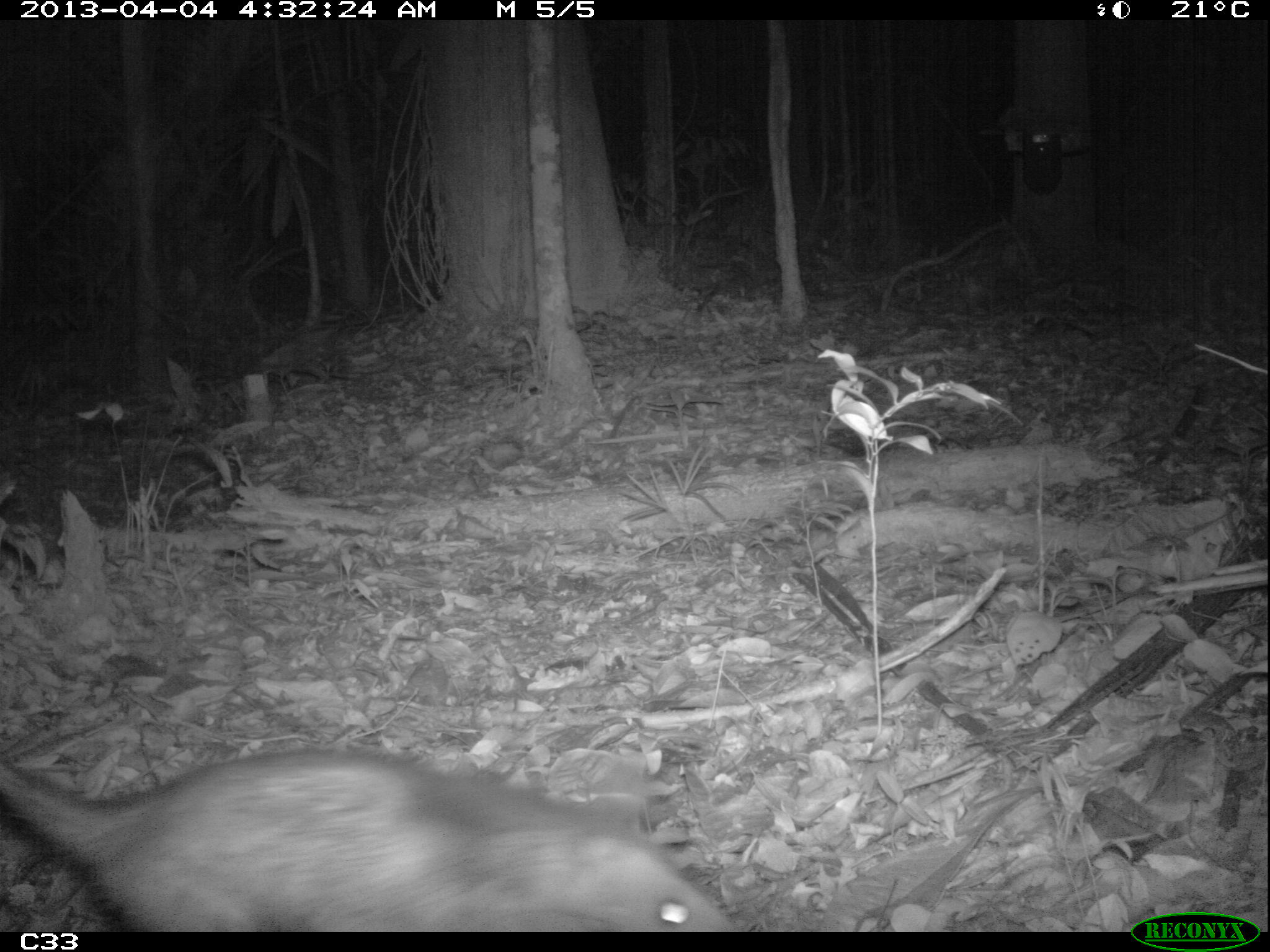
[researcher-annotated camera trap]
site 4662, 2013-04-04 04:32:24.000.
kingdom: Animalia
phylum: Chordata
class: Mammalia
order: Didelphimorphia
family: Didelphidae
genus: Didelphis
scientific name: Didelphis marsupialis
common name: southern opossum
Didelphis marsupialis (southern opossum), count 1, age adult, sex female.